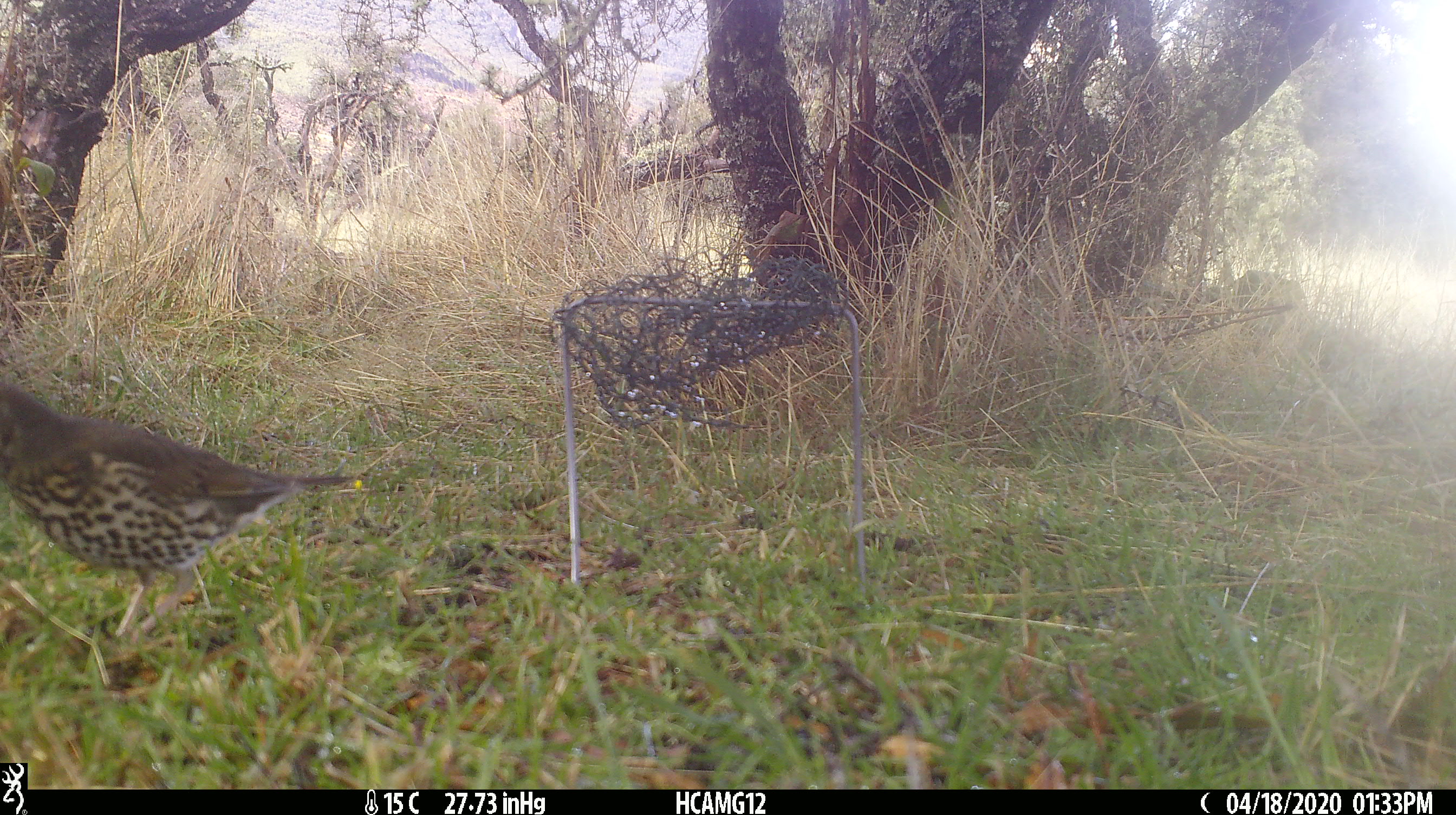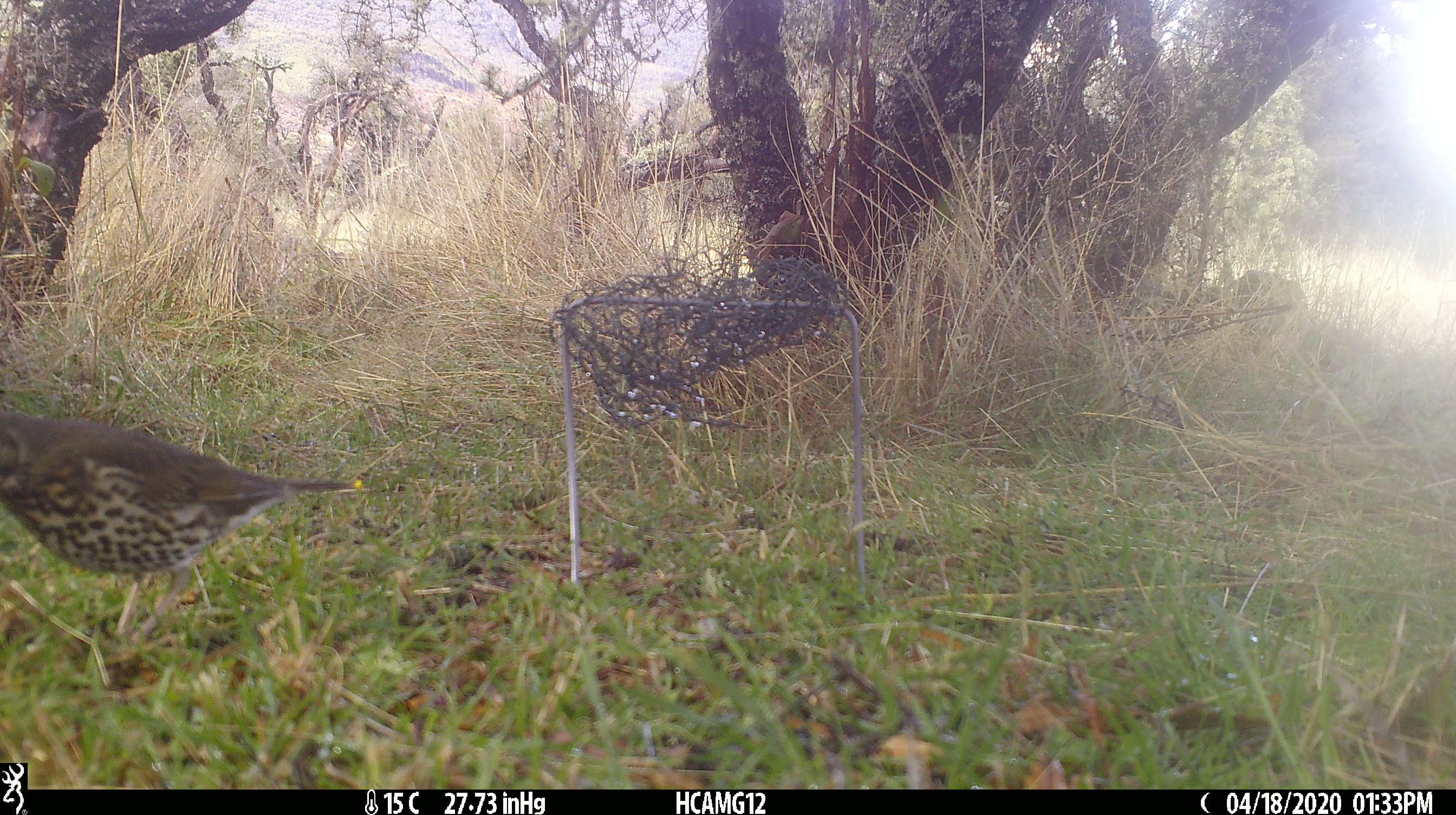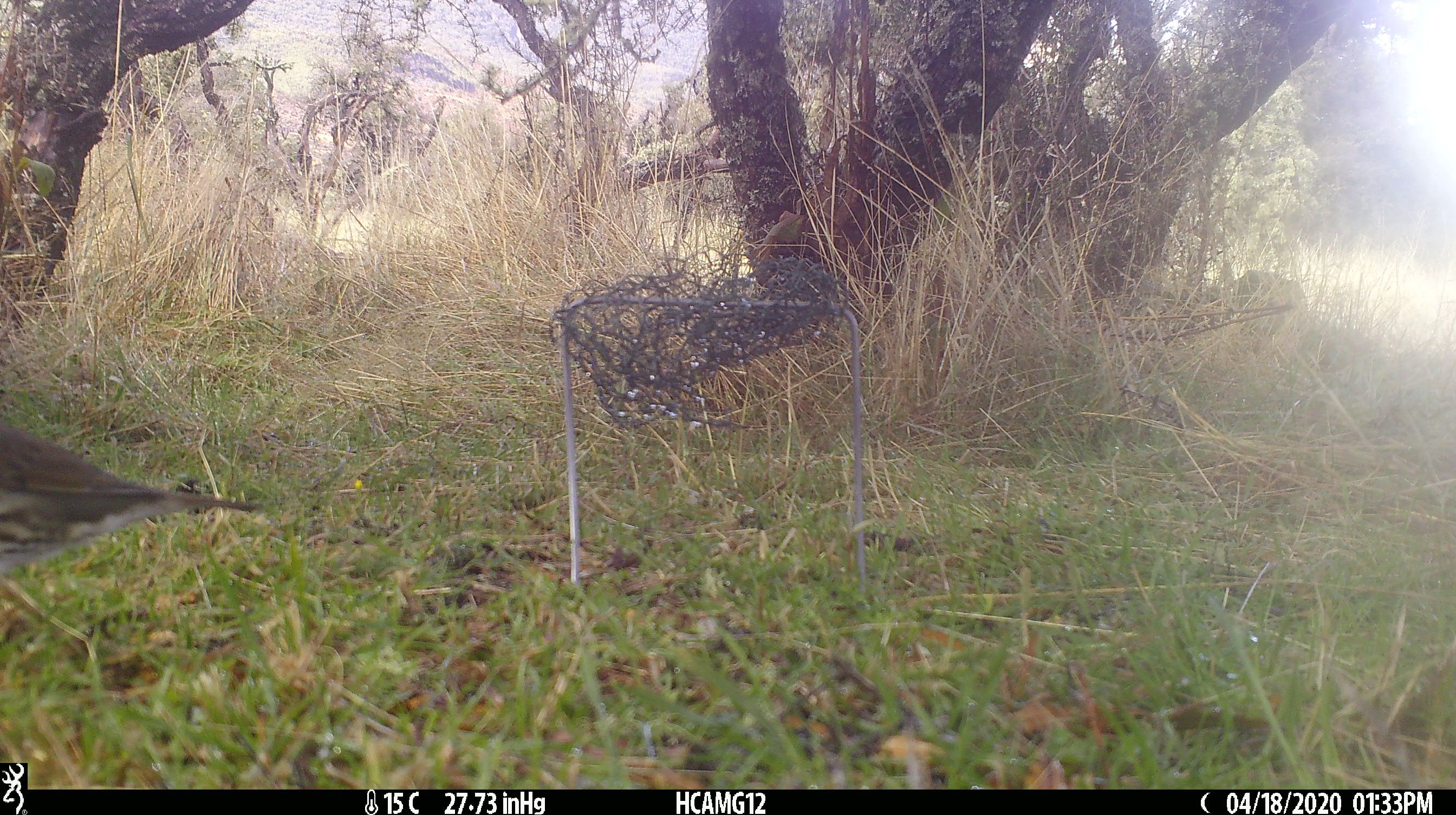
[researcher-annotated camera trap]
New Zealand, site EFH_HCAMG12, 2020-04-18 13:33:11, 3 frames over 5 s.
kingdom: Animalia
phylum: Chordata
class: Aves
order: Passeriformes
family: Turdidae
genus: Turdus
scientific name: Turdus philomelos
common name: song thrush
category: thrush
Thrush (song thrush) (Turdus philomelos).